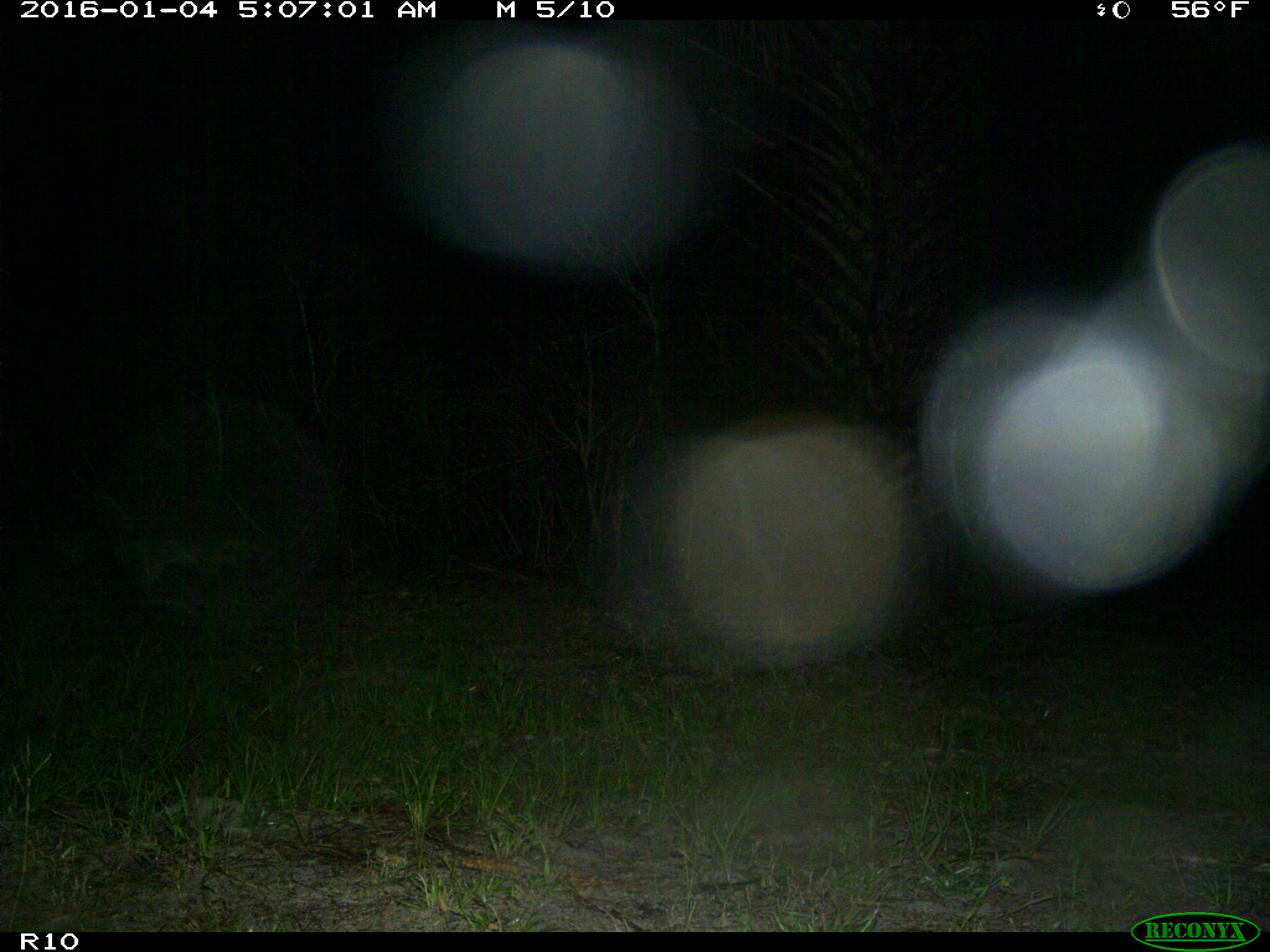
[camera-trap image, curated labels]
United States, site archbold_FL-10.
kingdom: Animalia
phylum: Chordata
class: Mammalia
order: Carnivora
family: Procyonidae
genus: Procyon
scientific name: Procyon lotor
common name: common raccoon